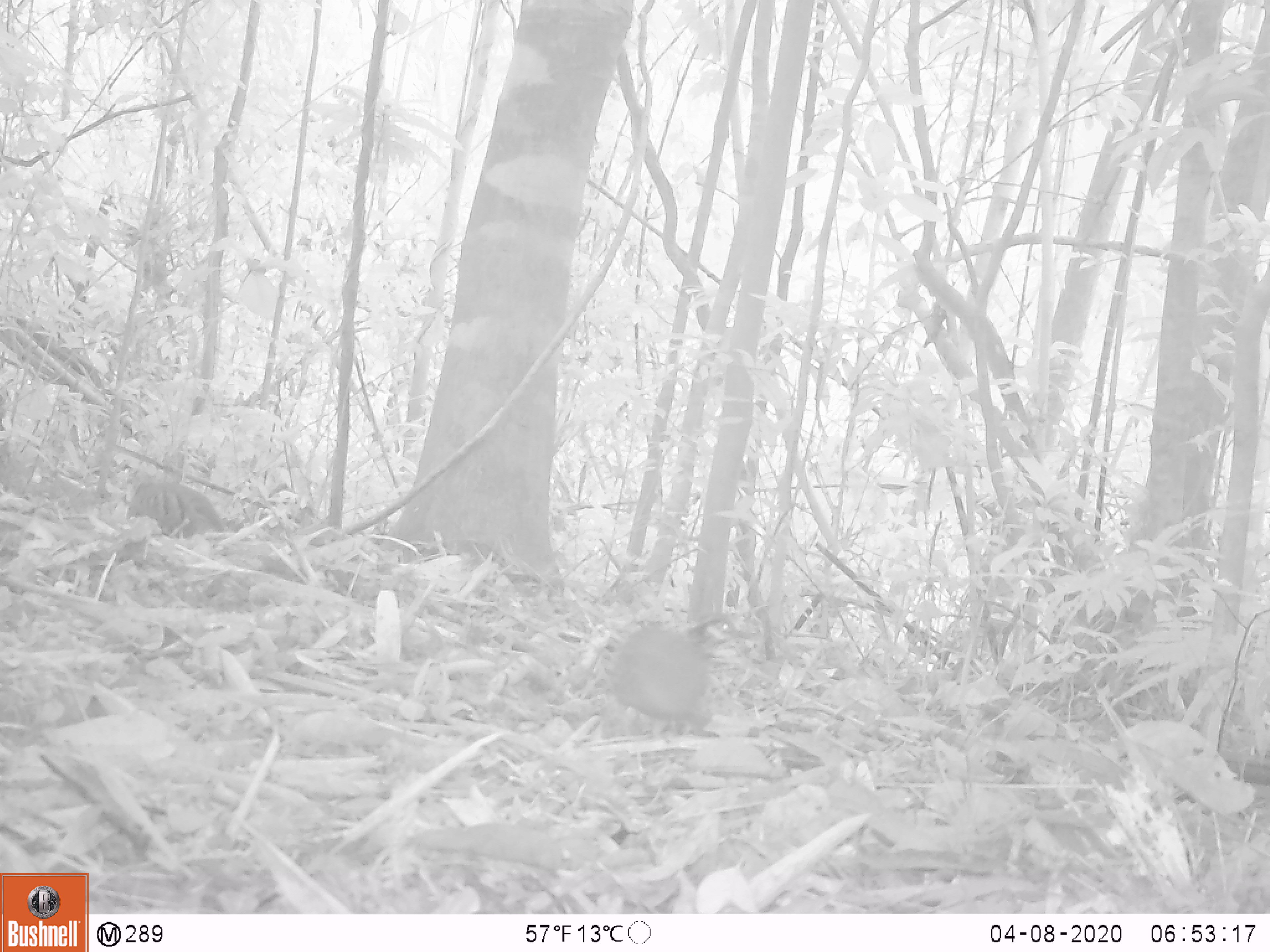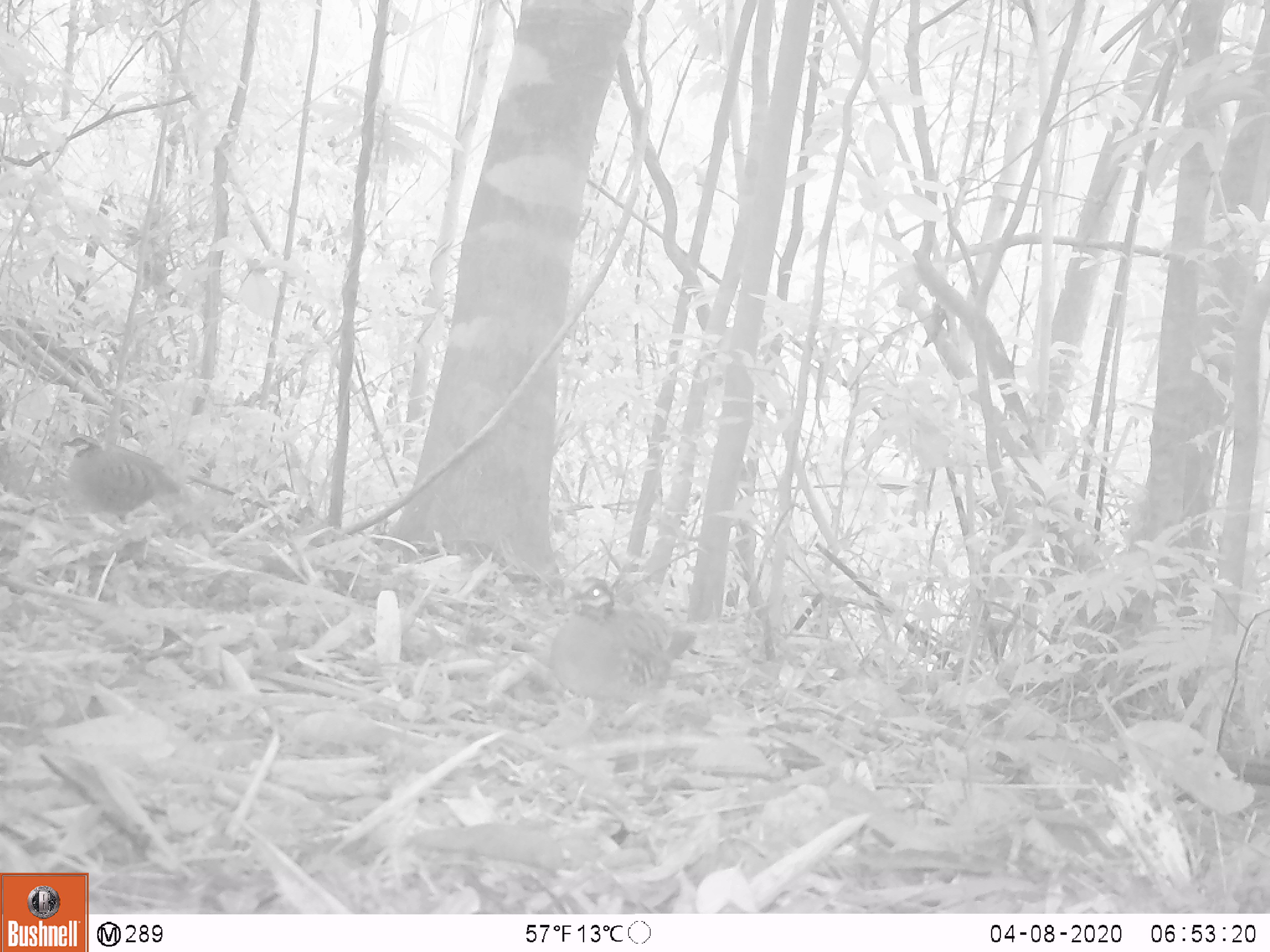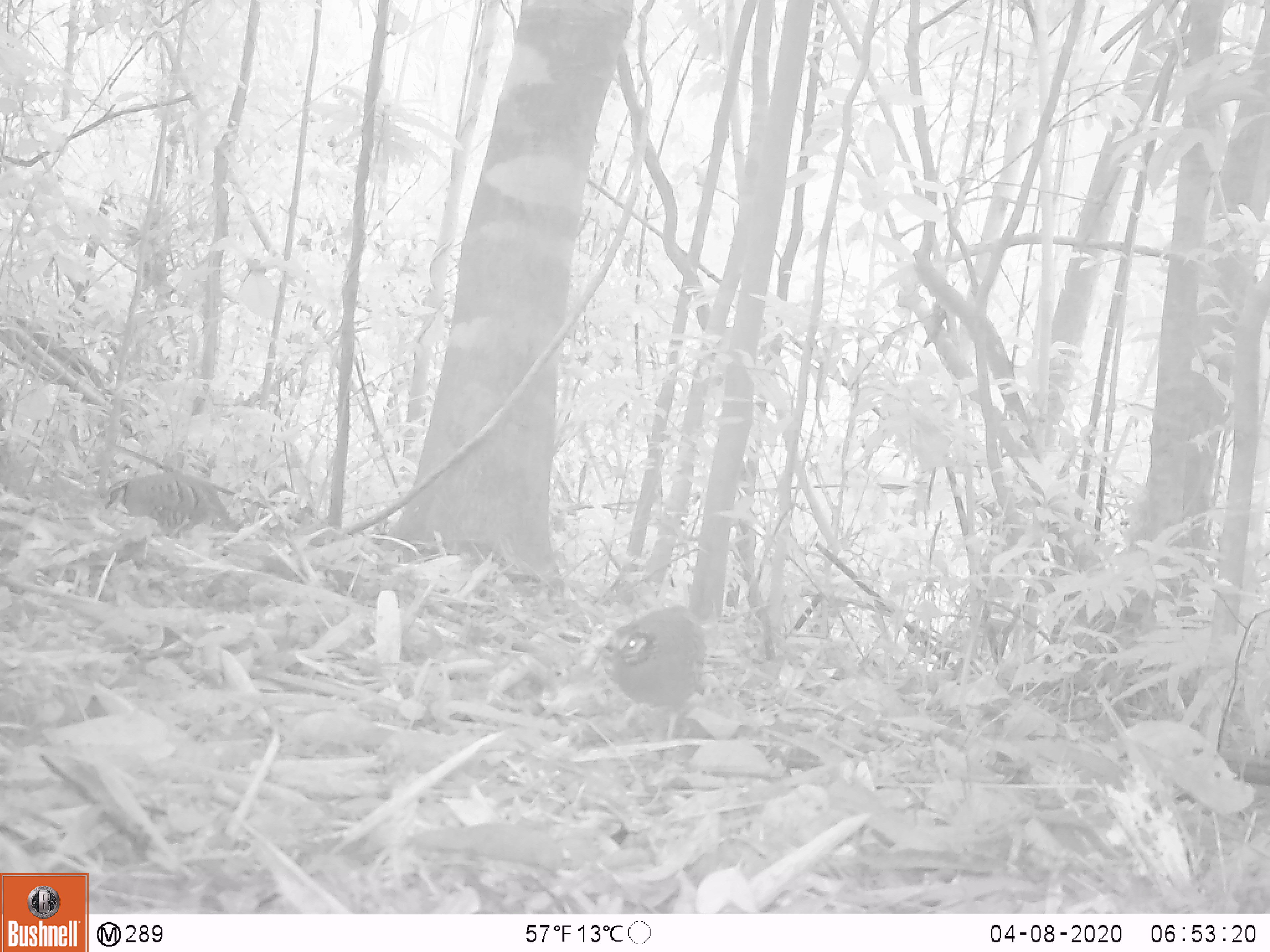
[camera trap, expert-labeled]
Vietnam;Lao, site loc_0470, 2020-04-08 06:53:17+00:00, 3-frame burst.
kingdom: Animalia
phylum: Chordata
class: Aves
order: Galliformes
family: Phasianidae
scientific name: Phasianidae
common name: partridge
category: unidentified partridge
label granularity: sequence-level